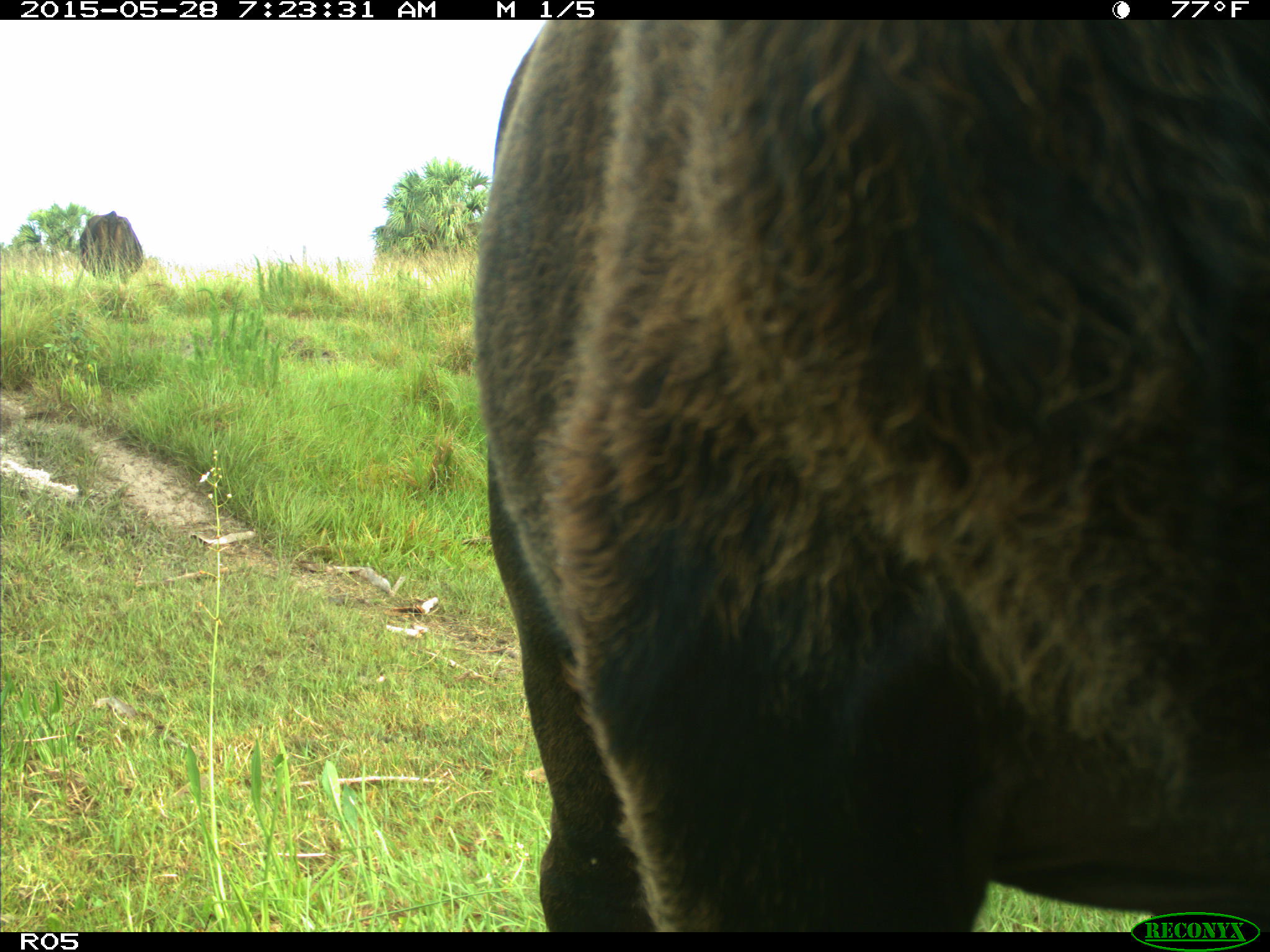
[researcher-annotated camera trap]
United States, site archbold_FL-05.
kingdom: Animalia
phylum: Chordata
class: Mammalia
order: Artiodactyla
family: Bovidae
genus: Bos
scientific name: Bos taurus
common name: domestic cow